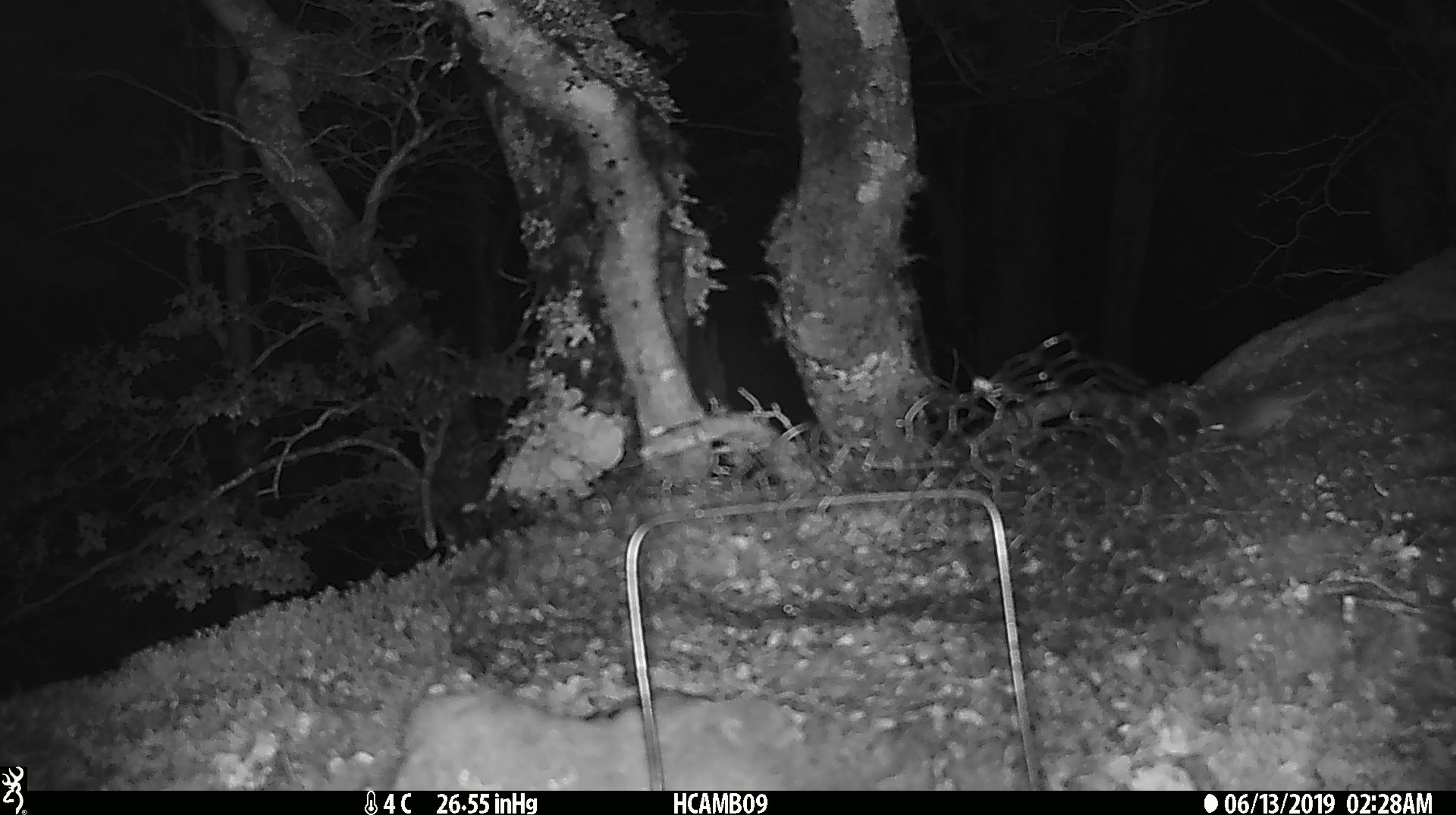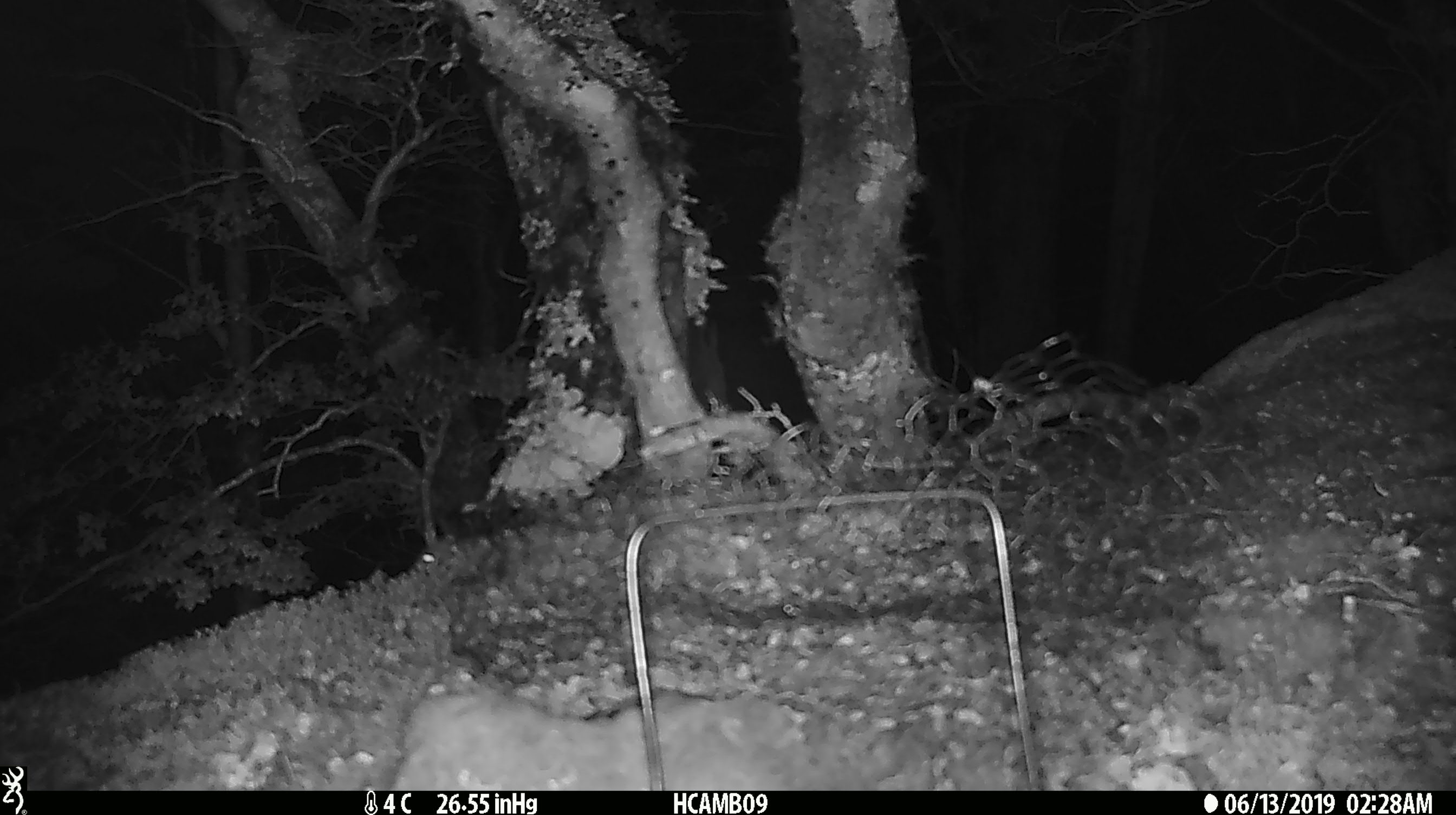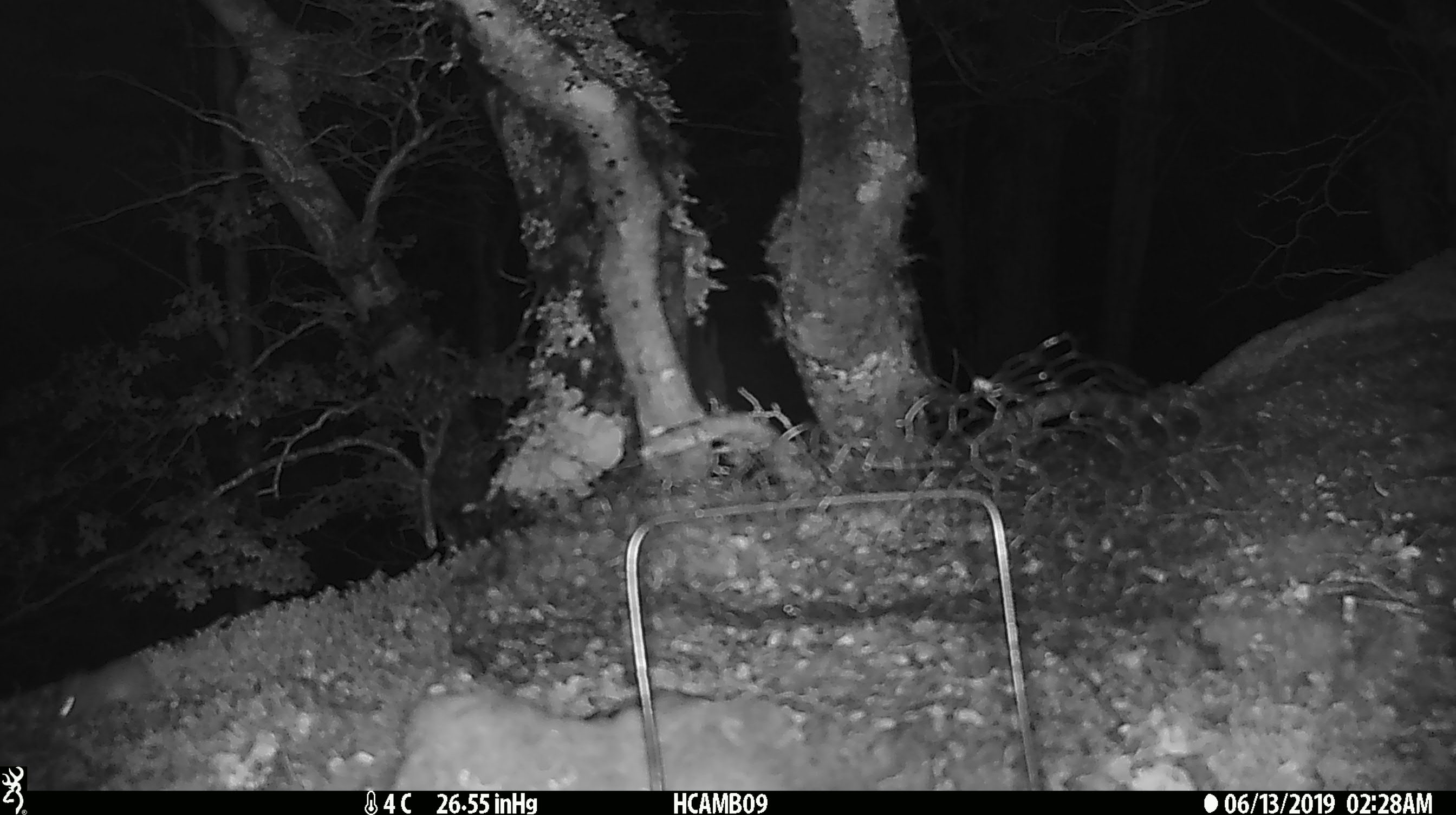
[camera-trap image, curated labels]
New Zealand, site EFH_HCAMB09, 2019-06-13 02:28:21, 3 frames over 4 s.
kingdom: Animalia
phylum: Chordata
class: Mammalia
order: Rodentia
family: Muridae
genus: Mus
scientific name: Mus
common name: mouse